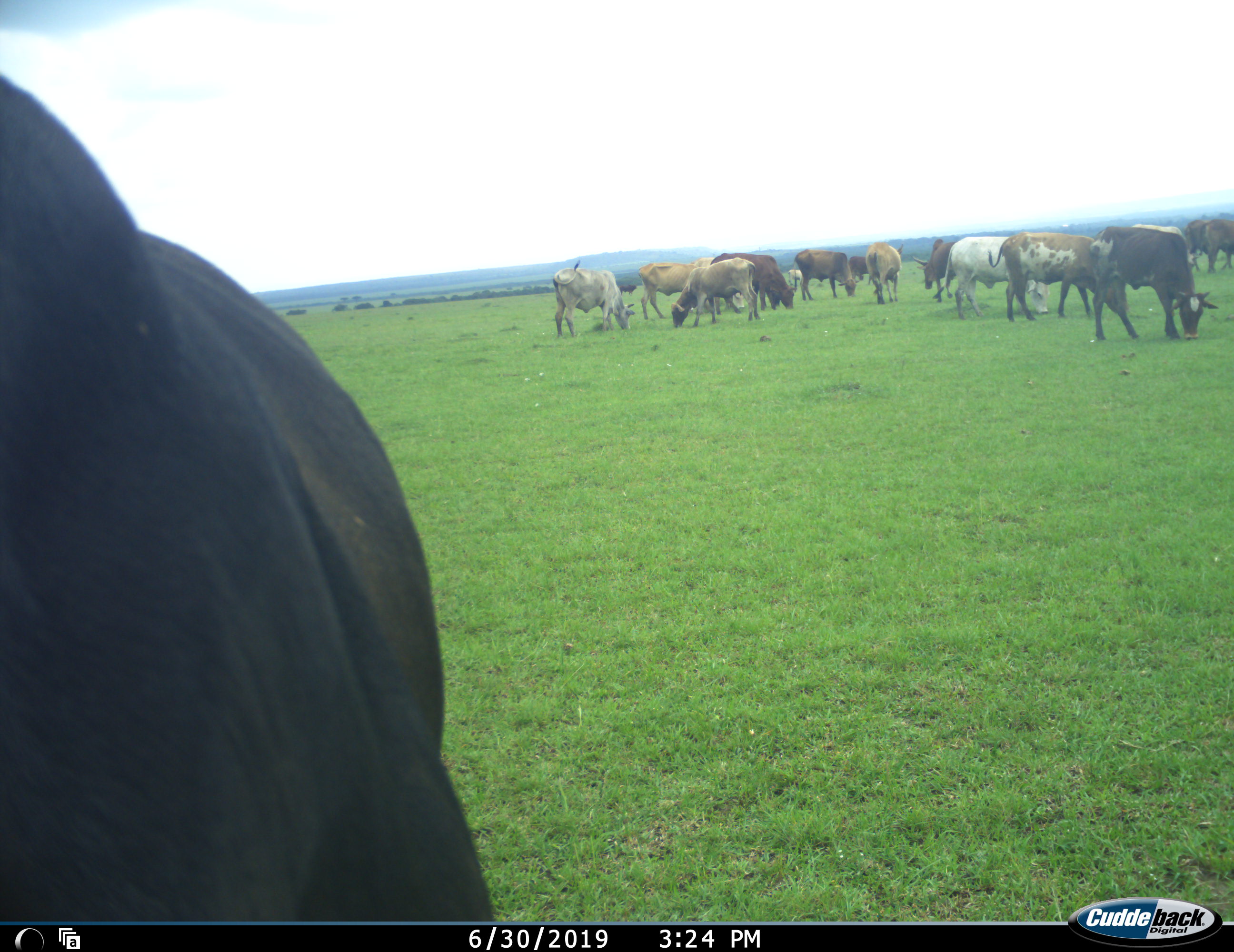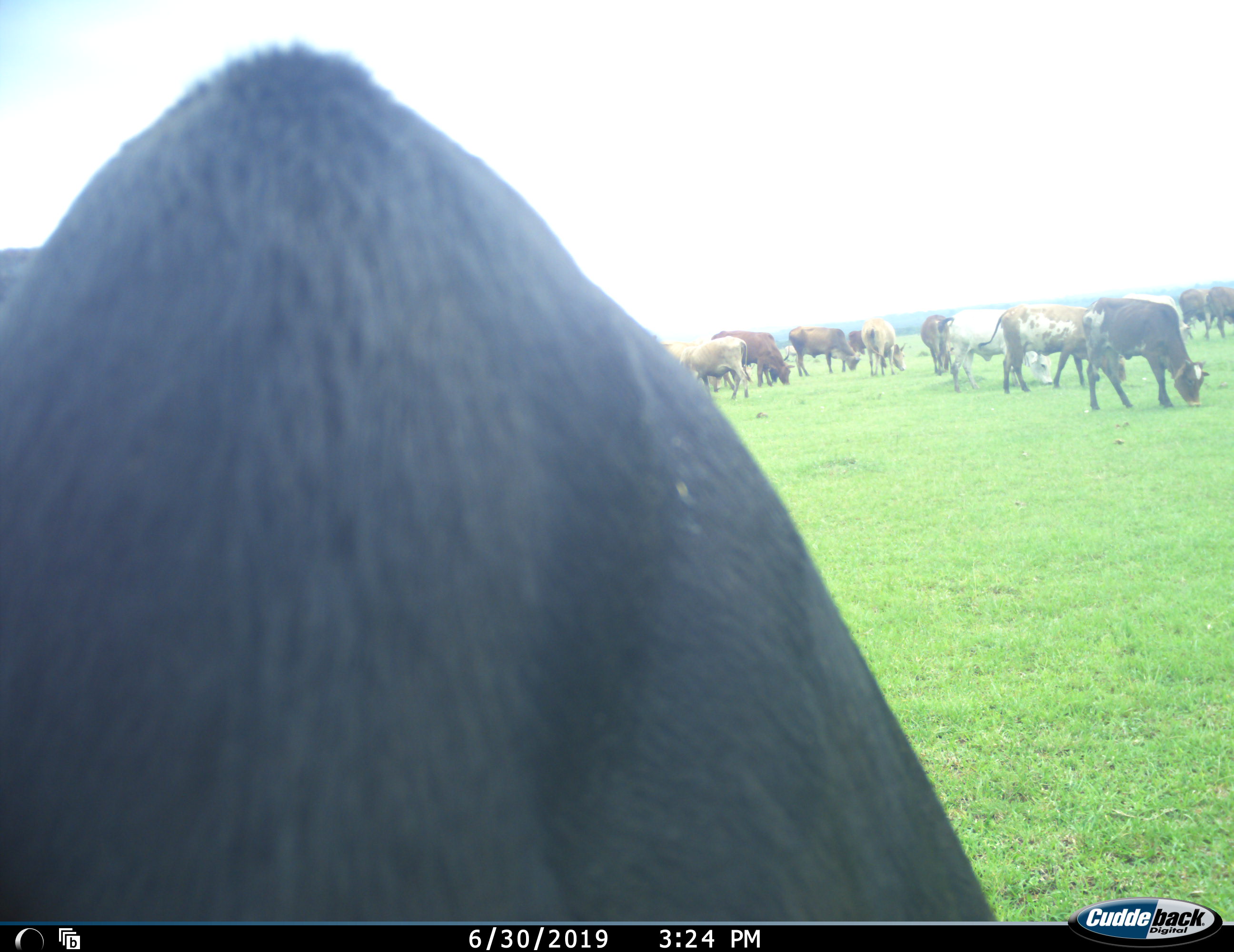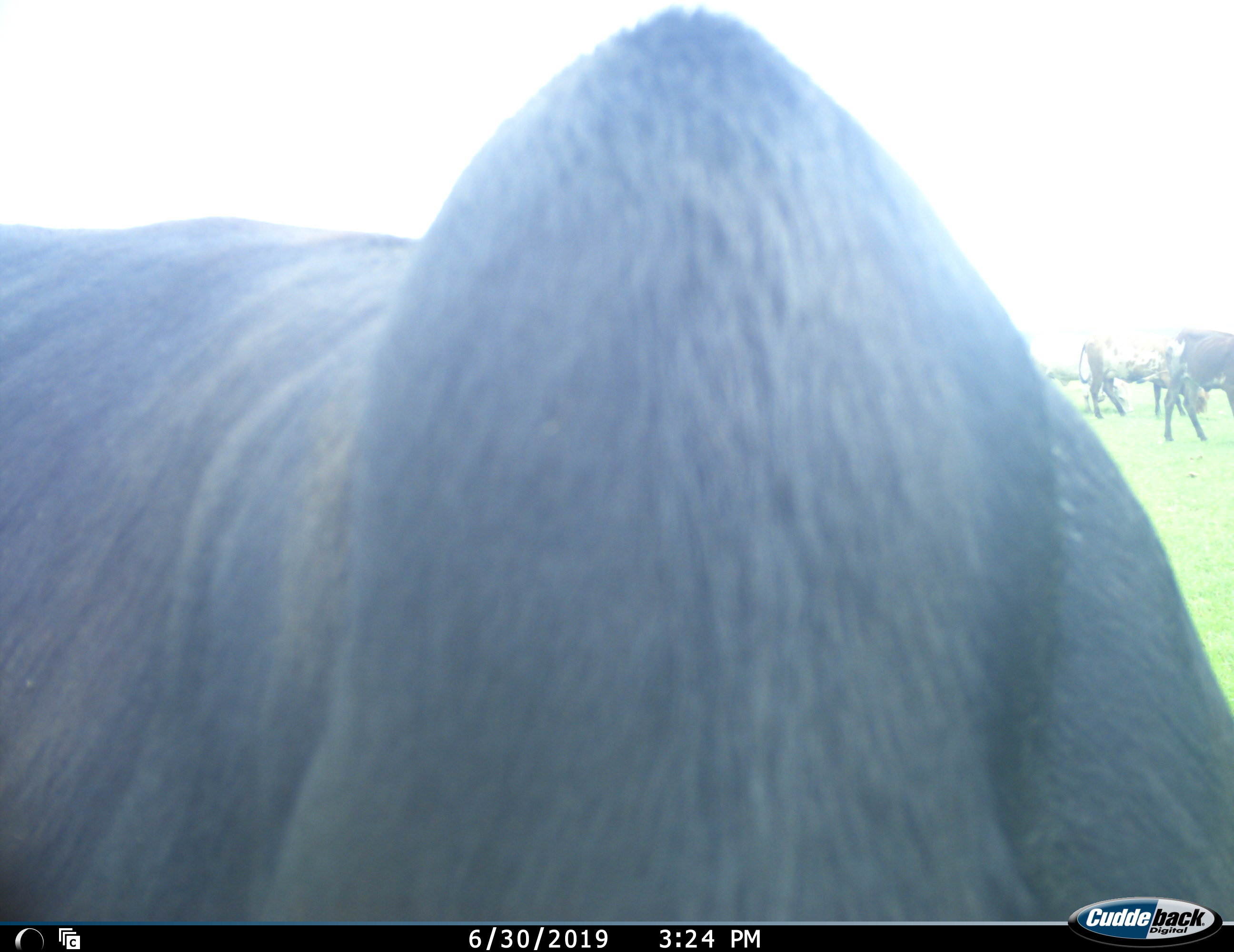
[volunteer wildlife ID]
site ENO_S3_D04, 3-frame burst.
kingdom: Animalia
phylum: Chordata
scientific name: Vertebrata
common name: domestic animal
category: domesticanimal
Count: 11-50.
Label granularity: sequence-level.